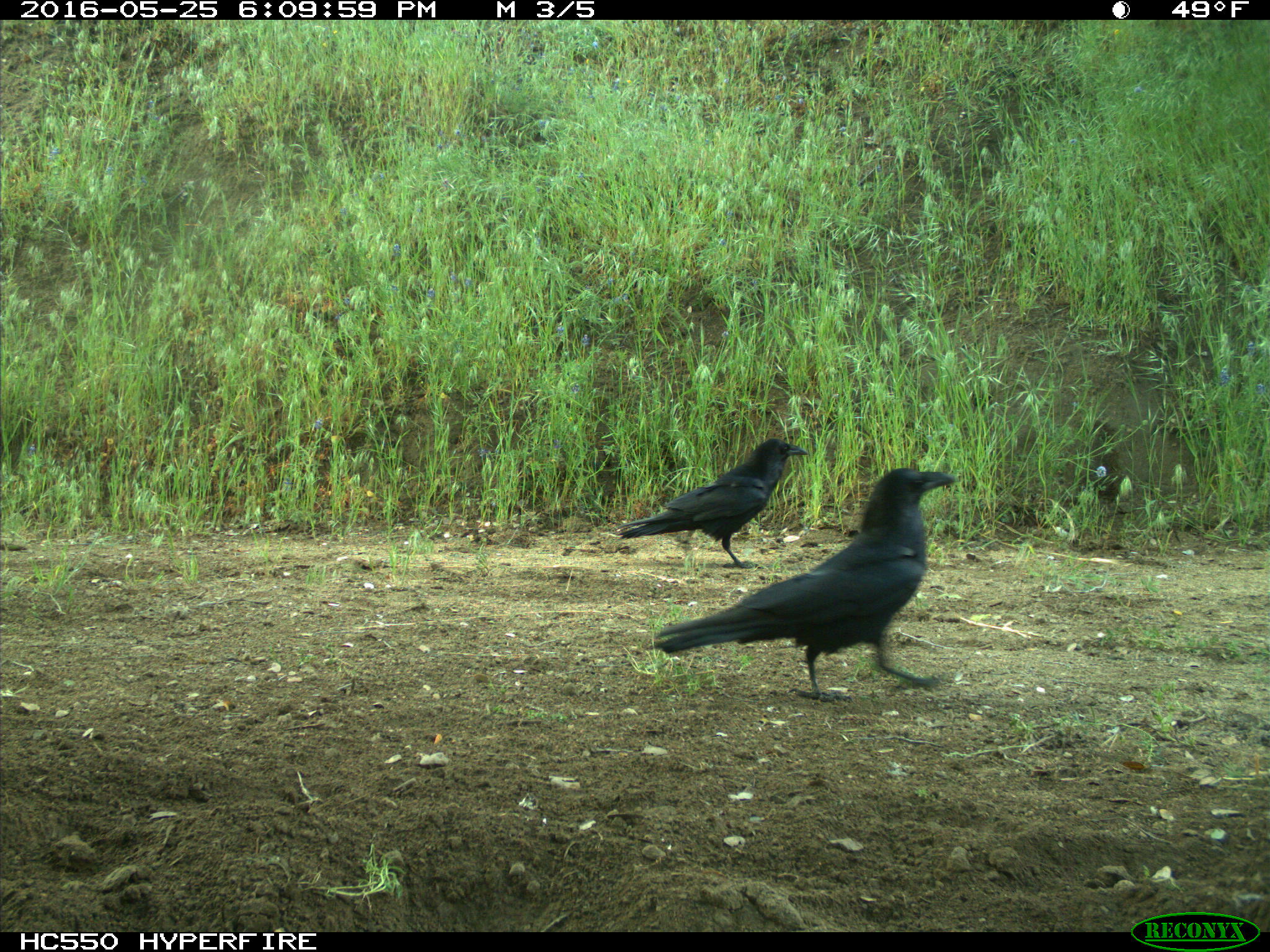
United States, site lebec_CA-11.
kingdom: Animalia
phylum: Chordata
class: Aves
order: Passeriformes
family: Corvidae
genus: Corvus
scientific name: Corvus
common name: crows and ravens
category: unidentified corvus